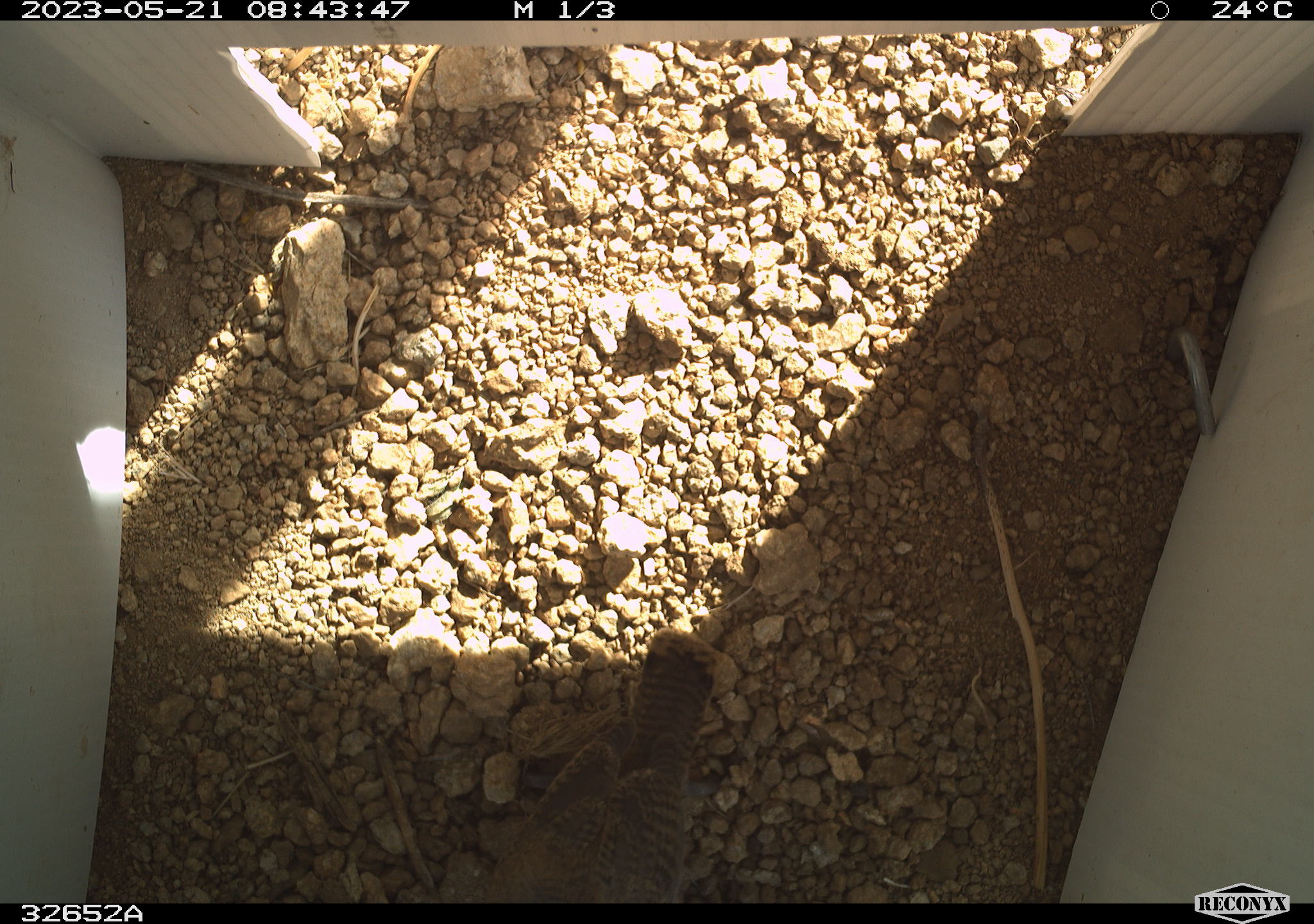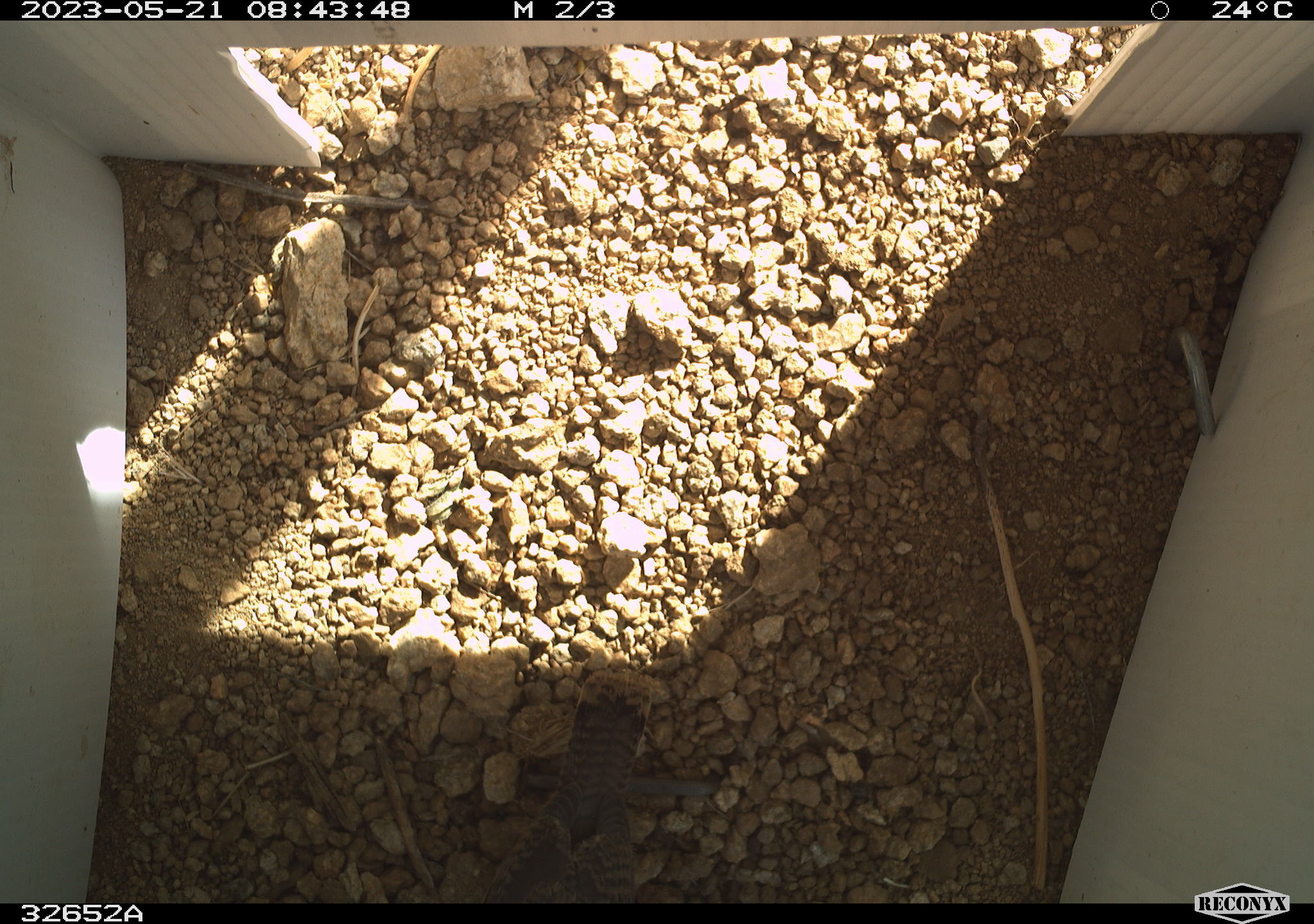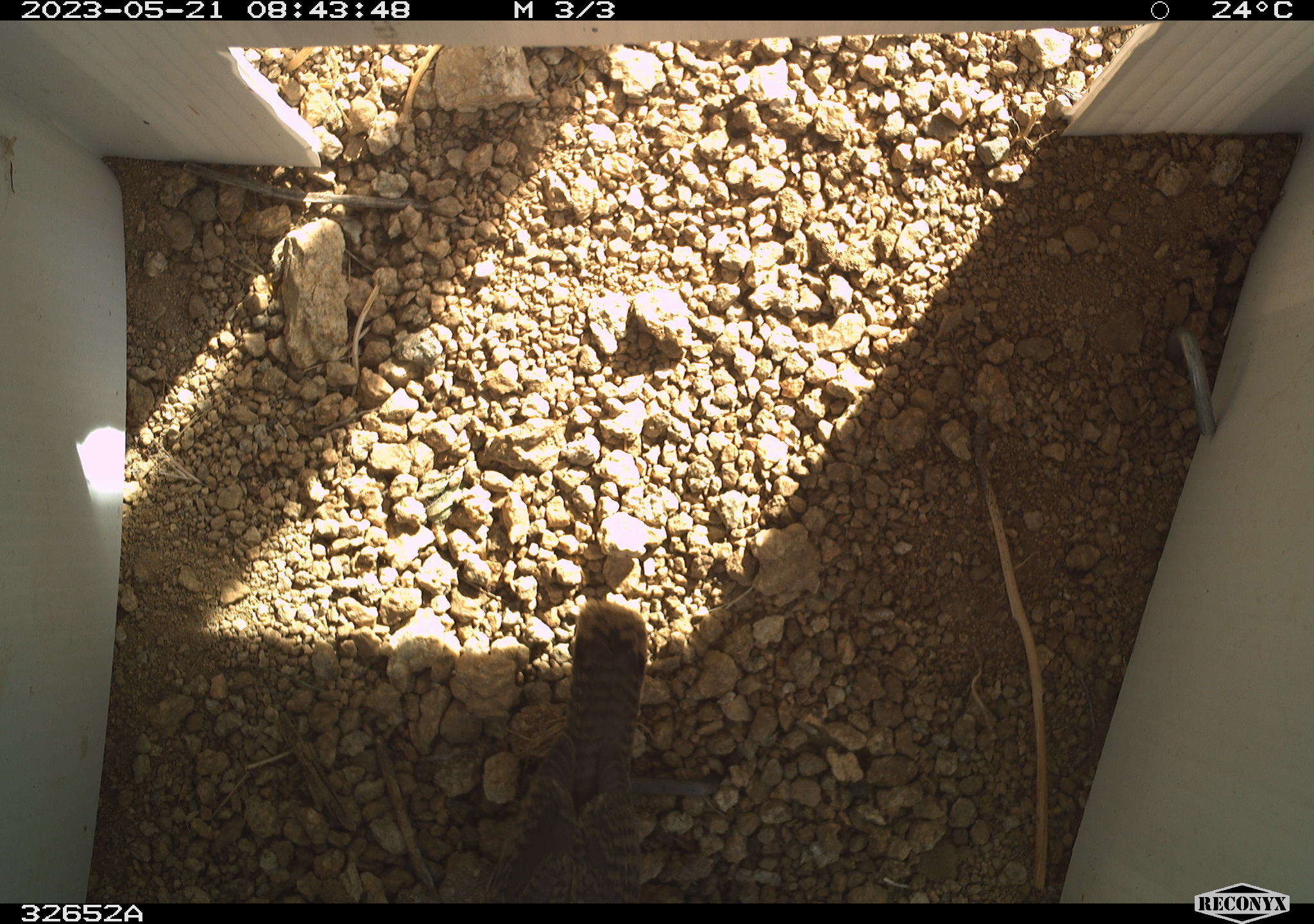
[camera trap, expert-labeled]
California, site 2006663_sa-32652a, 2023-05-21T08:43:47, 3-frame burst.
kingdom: Animalia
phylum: Chordata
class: Aves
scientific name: Aves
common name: bird